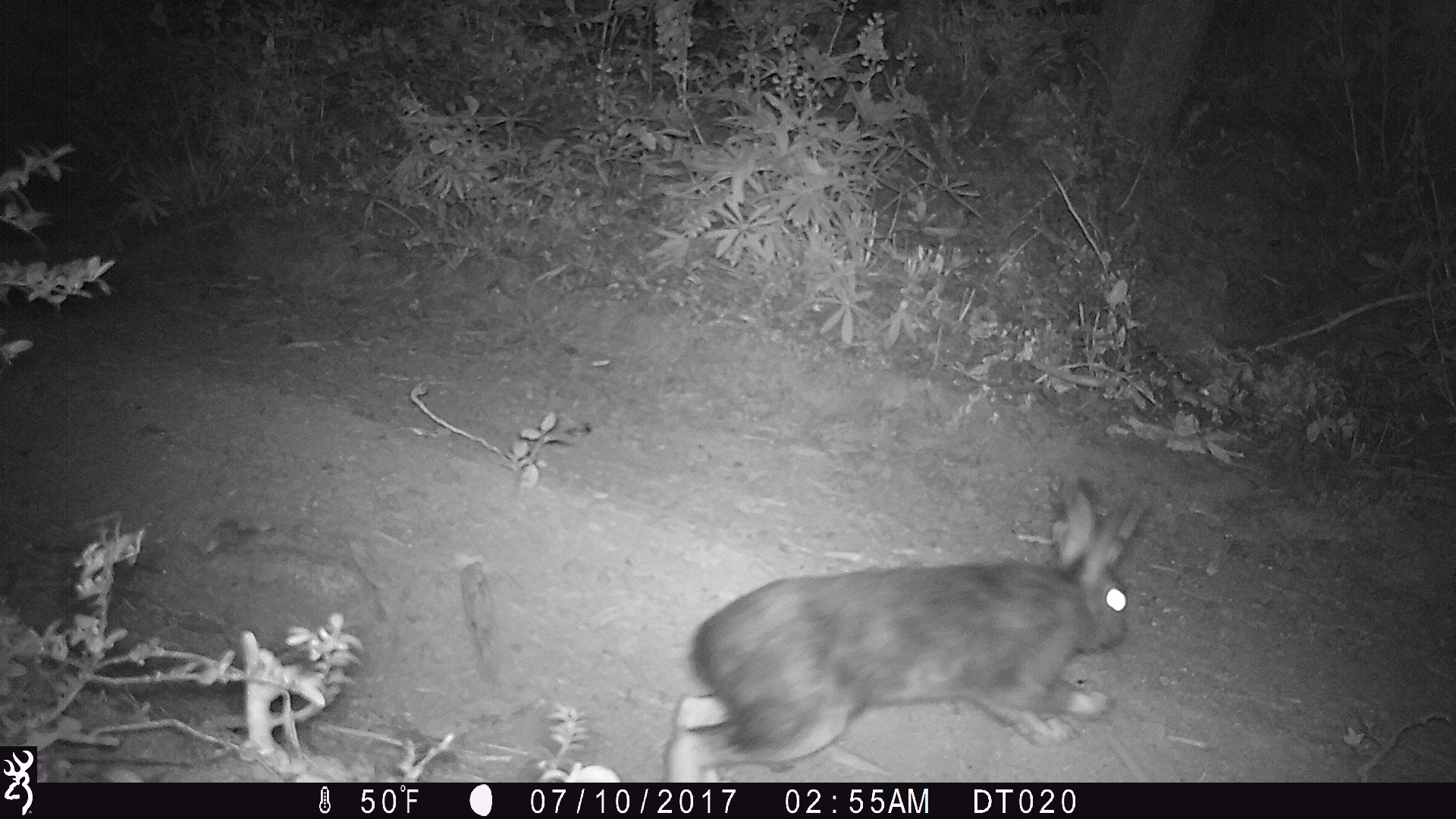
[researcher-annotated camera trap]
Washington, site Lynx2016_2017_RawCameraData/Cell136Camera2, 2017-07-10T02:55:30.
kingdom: Animalia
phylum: Chordata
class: Mammalia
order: Lagomorpha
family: Leporidae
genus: Lepus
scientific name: Lepus americanus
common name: snowshoe hare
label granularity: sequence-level